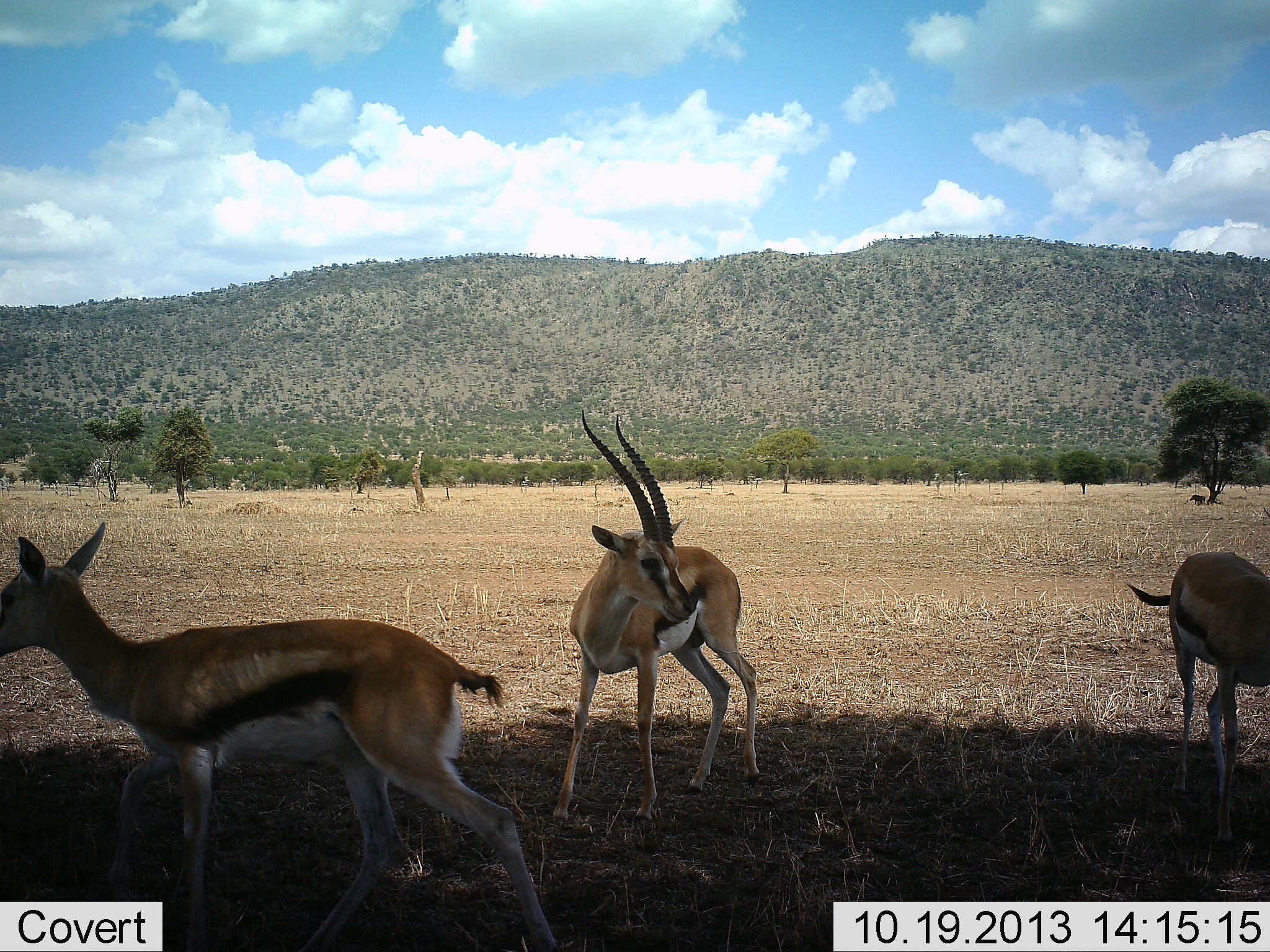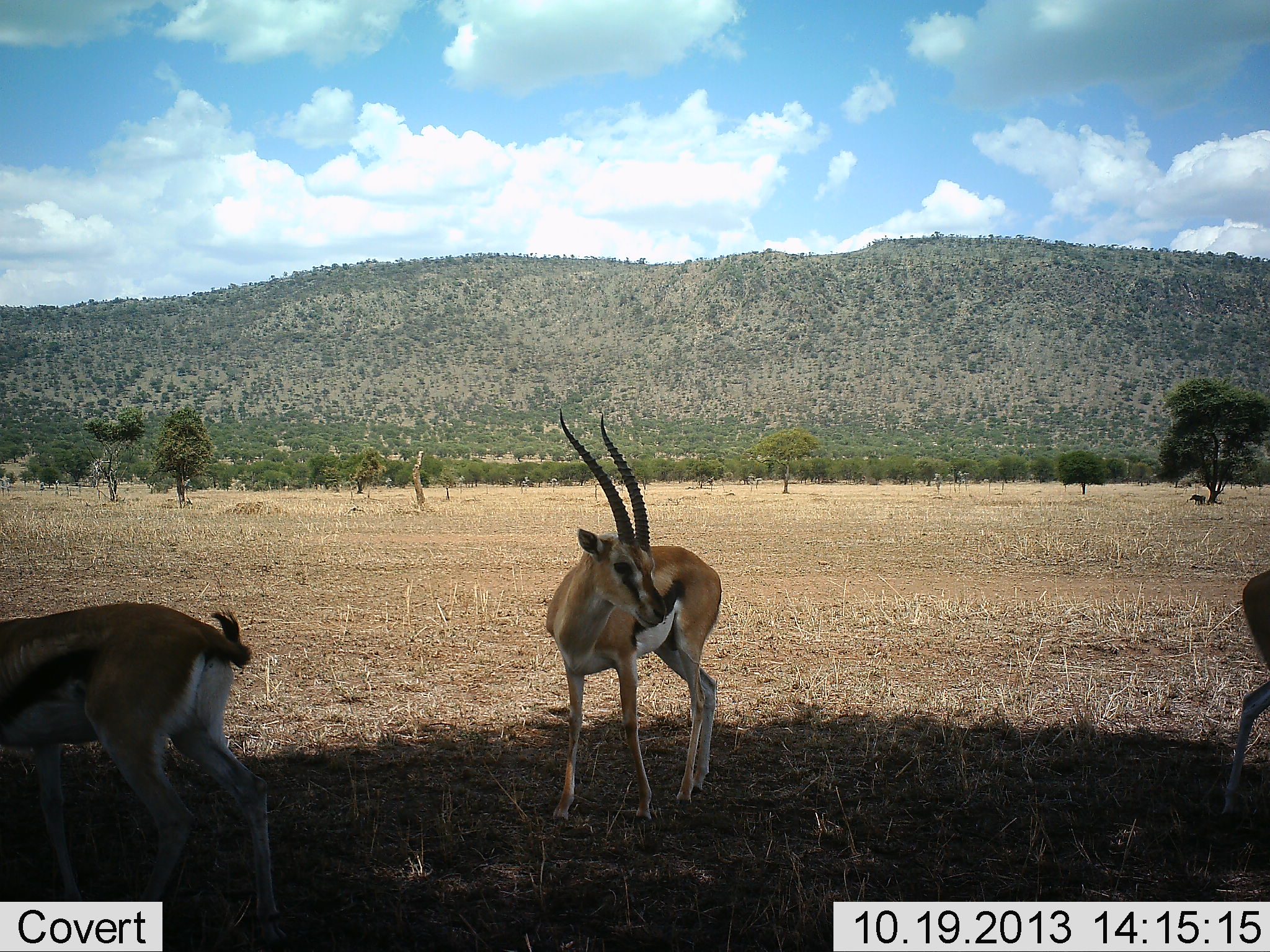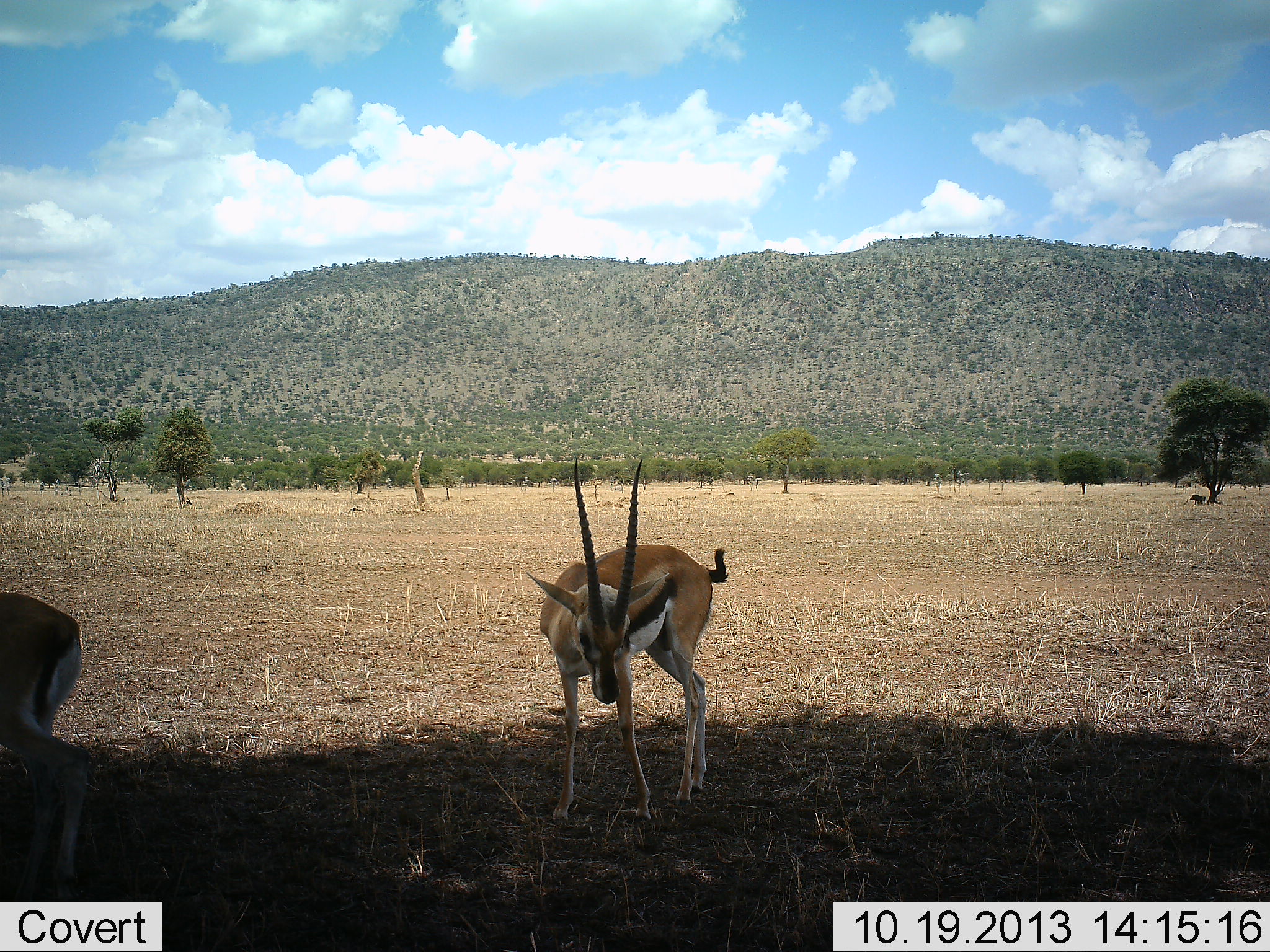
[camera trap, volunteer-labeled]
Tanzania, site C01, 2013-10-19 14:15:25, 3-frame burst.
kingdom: Animalia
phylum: Chordata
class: Mammalia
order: Artiodactyla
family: Bovidae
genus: Eudorcas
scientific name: Eudorcas thomsonii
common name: thomson's gazelle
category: gazellethomsons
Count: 3.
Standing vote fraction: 70%.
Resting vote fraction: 3%.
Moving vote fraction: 60%.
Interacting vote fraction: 2%.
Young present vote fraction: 2%.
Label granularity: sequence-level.